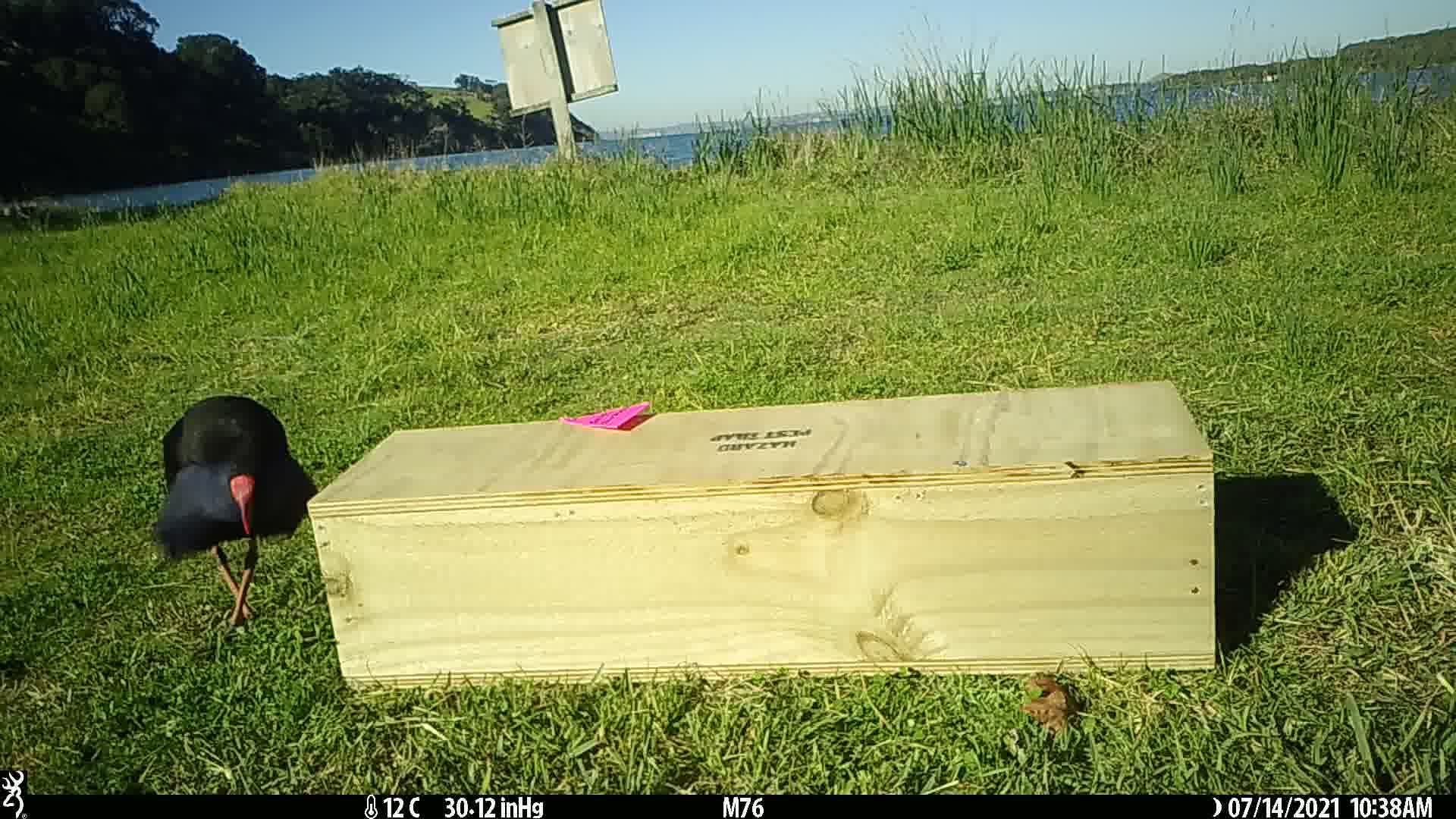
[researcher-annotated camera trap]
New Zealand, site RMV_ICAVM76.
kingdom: Animalia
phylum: Chordata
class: Aves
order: Gruiformes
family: Rallidae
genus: Porphyrio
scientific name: Porphyrio melanotus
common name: australasian swamphen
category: pukeko